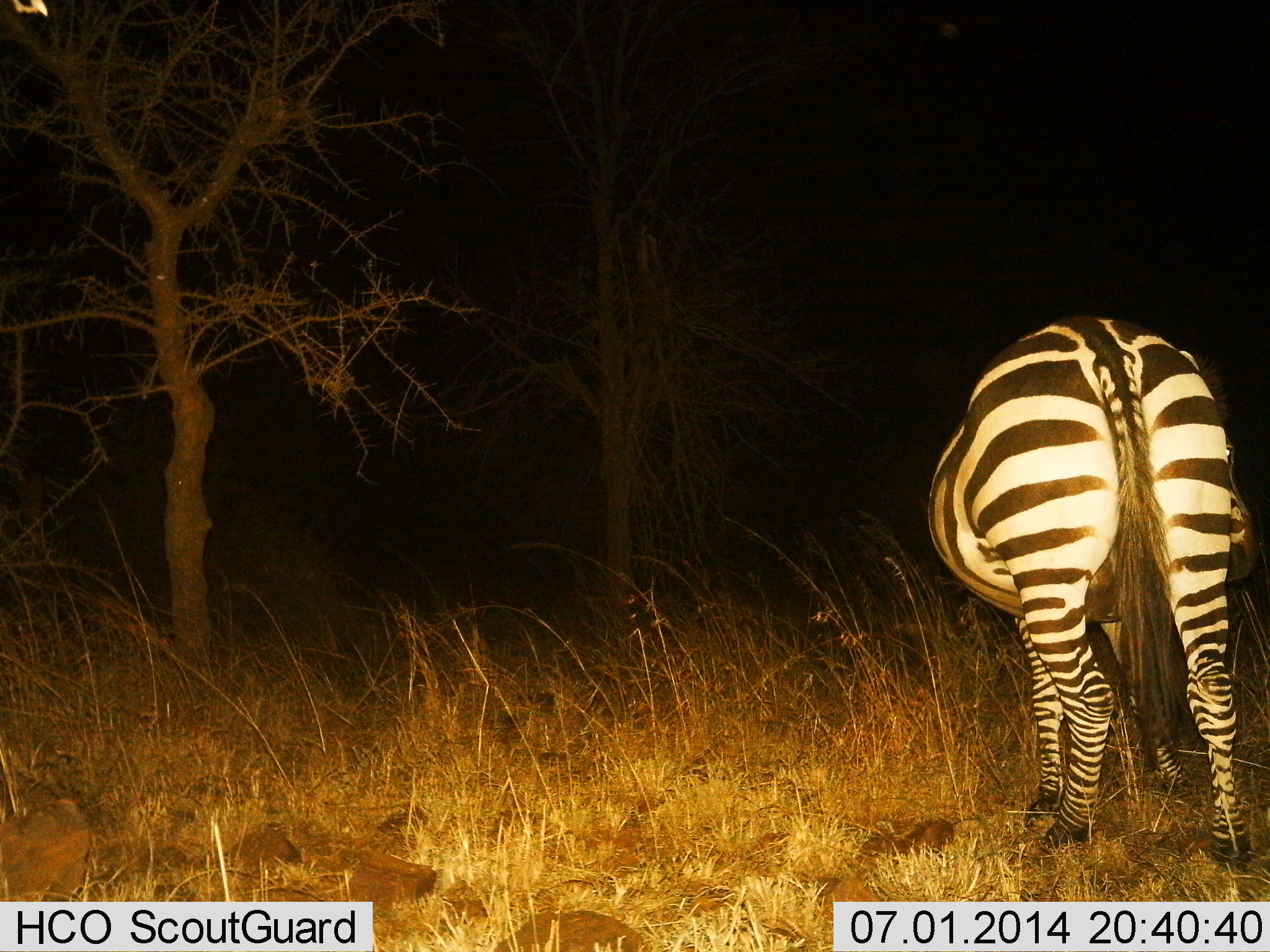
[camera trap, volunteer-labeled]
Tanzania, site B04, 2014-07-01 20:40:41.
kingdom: Animalia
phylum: Chordata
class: Mammalia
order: Perissodactyla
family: Equidae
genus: Equus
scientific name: Equus quagga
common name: plains zebra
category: zebra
Zebra (plains zebra) (Equus quagga), count 1. Behavior (volunteer vote fractions): standing 30%, resting 0%, moving 0%, interacting 0%. Young present (vote fraction): 0%. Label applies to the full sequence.